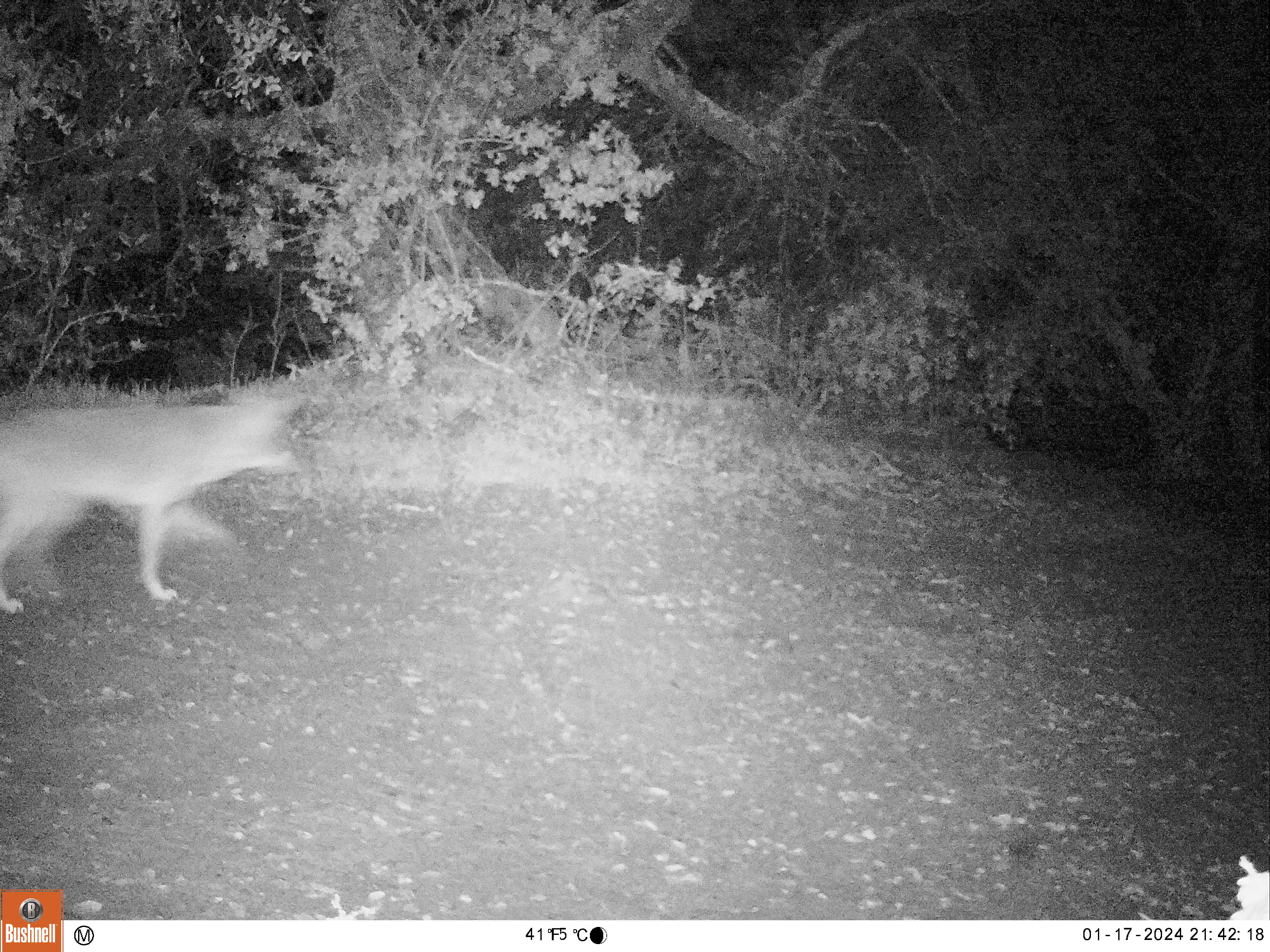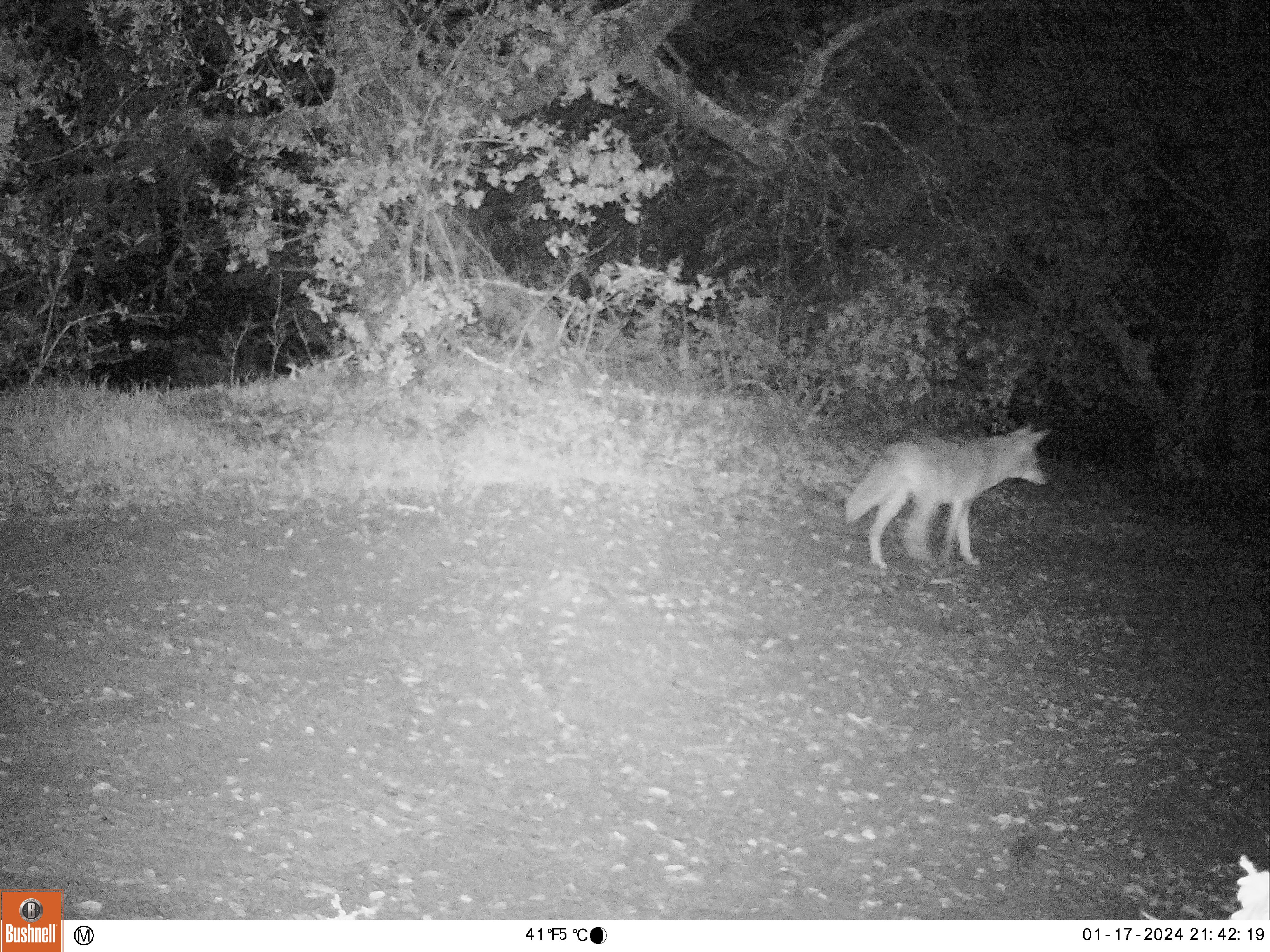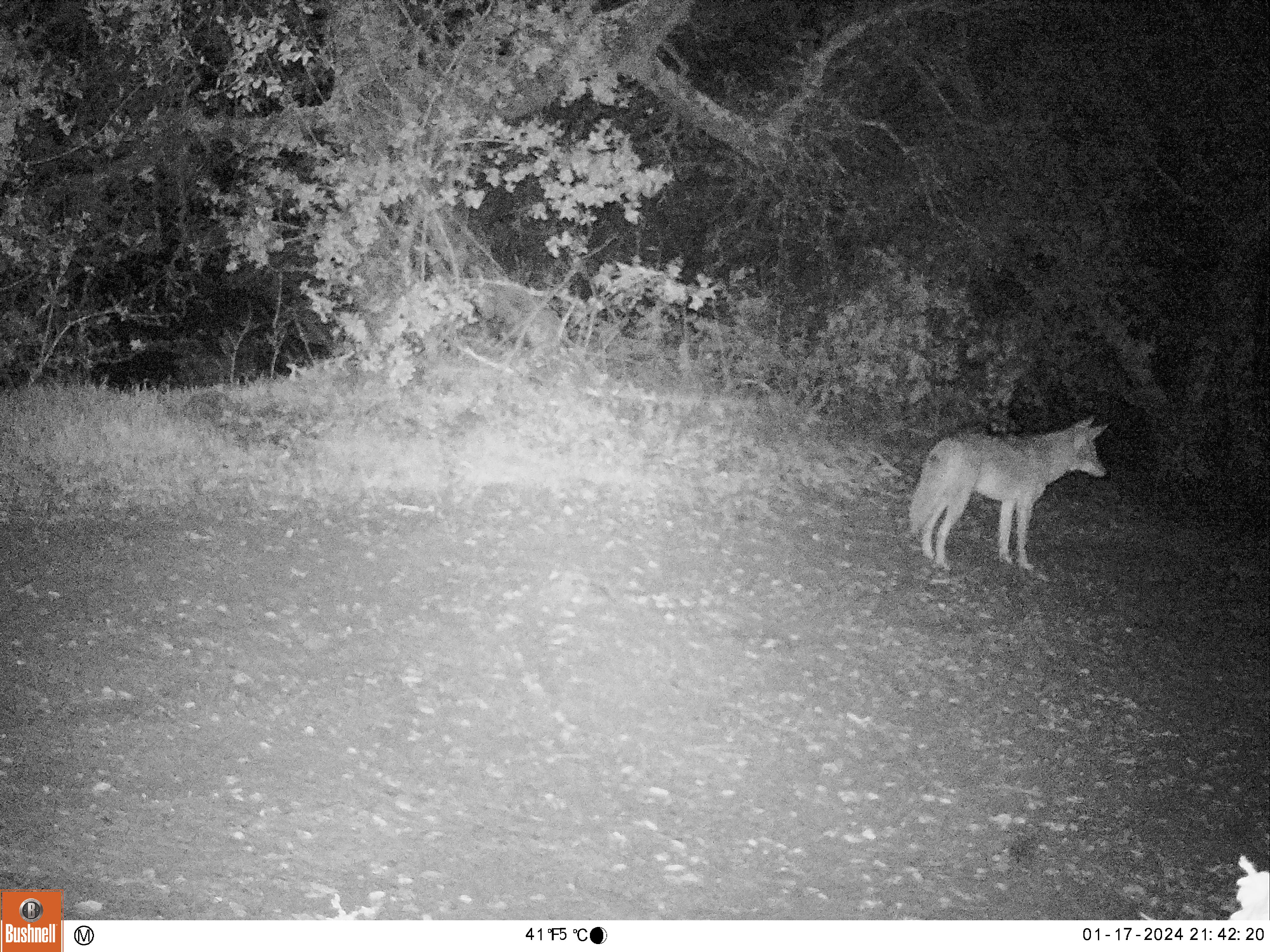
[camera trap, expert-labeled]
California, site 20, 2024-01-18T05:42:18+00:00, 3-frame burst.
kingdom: Animalia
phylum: Chordata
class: Mammalia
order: Carnivora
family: Canidae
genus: Canis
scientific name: Canis latrans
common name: coyote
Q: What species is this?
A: Coyote (Canis latrans).